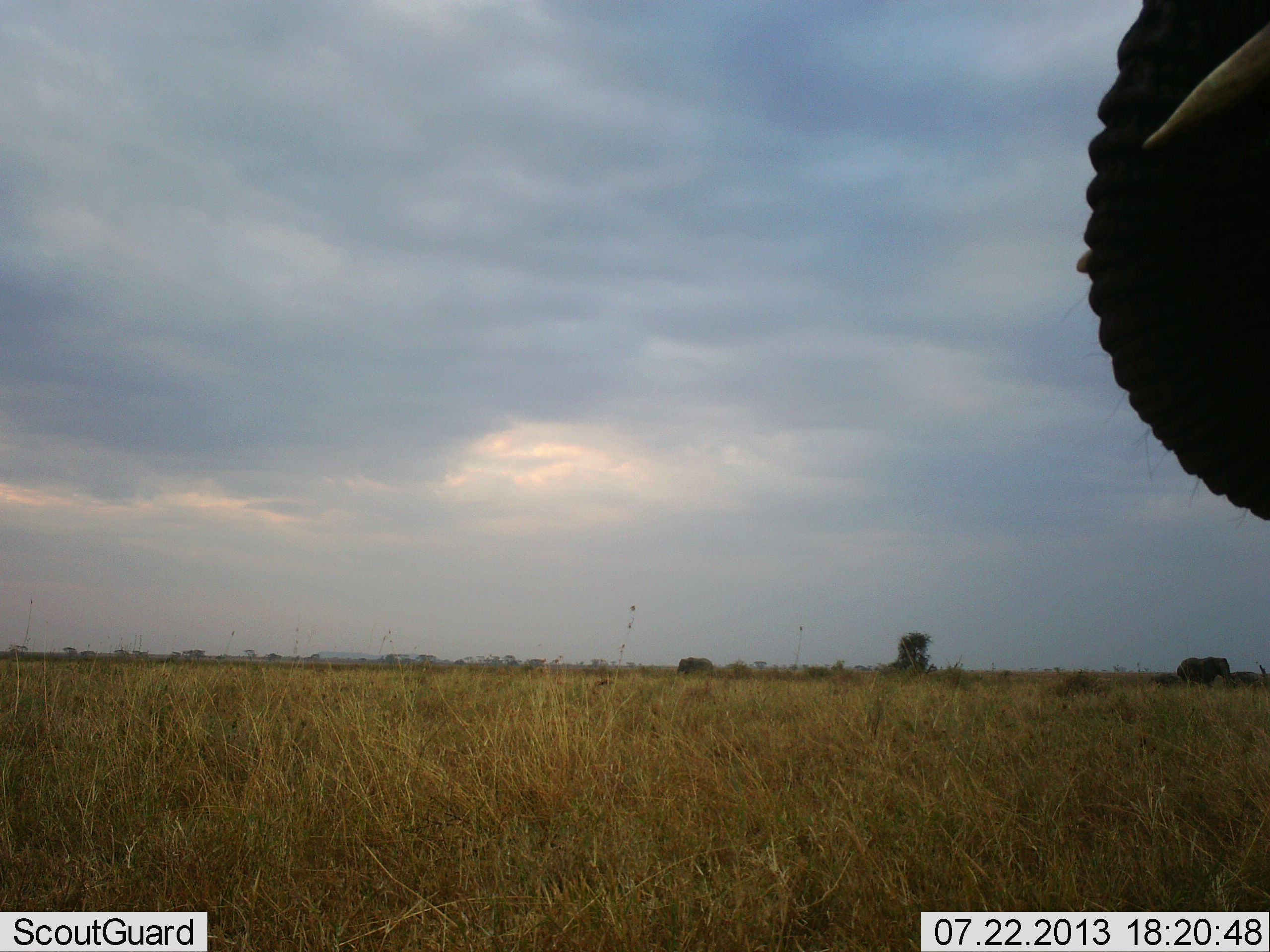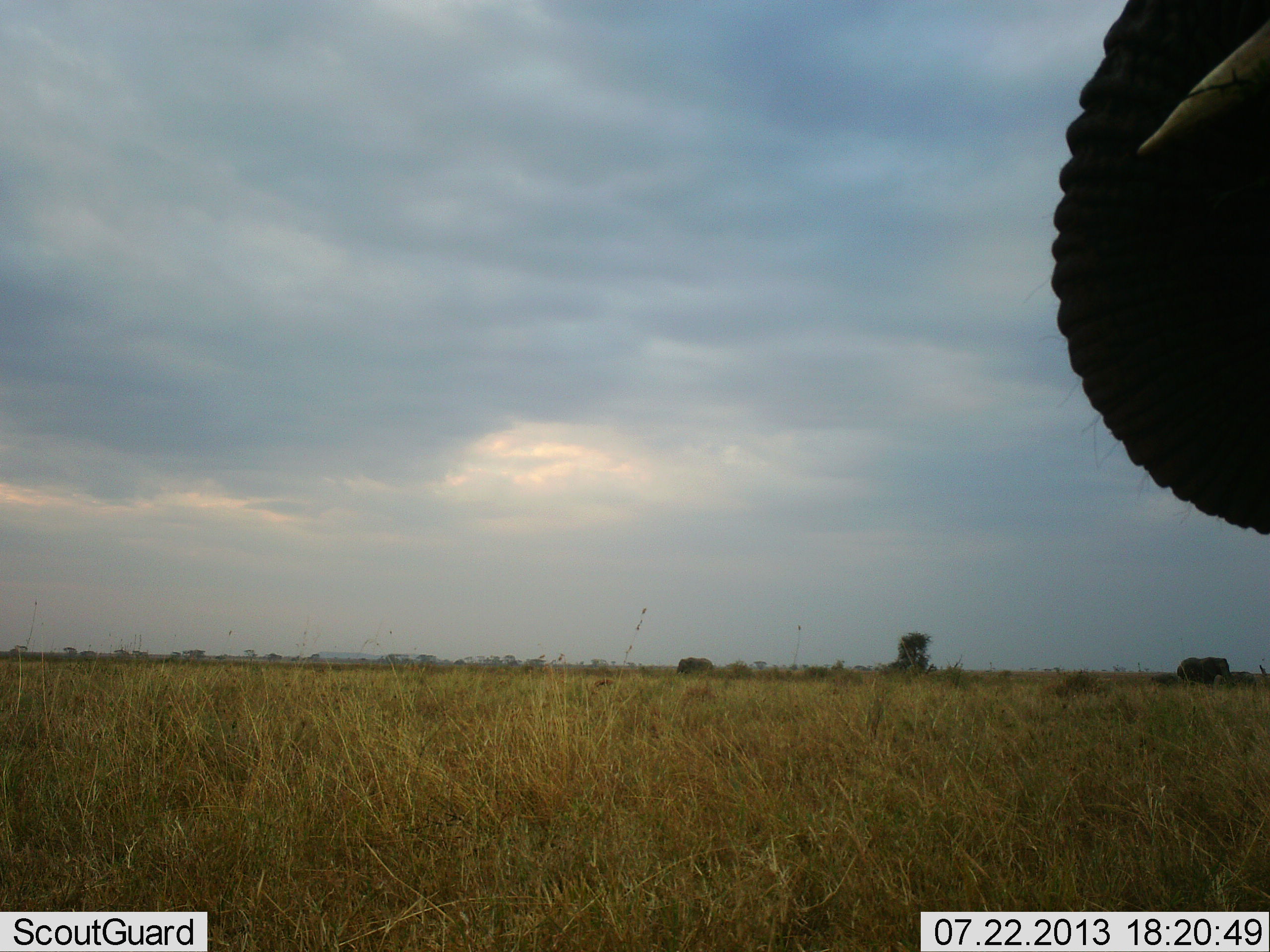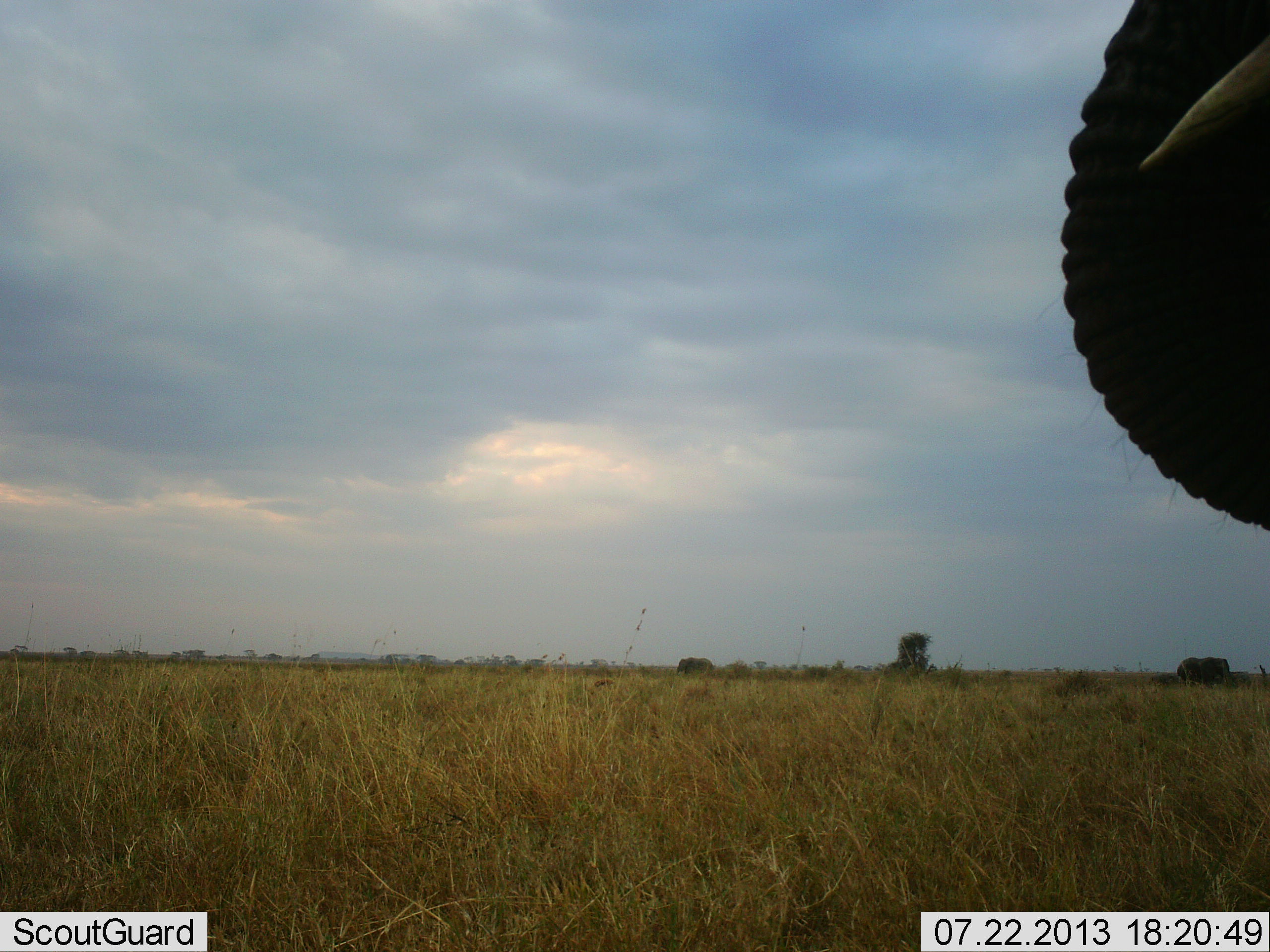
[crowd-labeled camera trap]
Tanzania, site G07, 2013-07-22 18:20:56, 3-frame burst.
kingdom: Animalia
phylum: Chordata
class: Mammalia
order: Proboscidea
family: Elephantidae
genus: Loxodonta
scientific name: Loxodonta africana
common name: african bush elephant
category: elephant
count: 1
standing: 90%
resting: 0%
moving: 15%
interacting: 0%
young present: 10%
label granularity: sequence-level